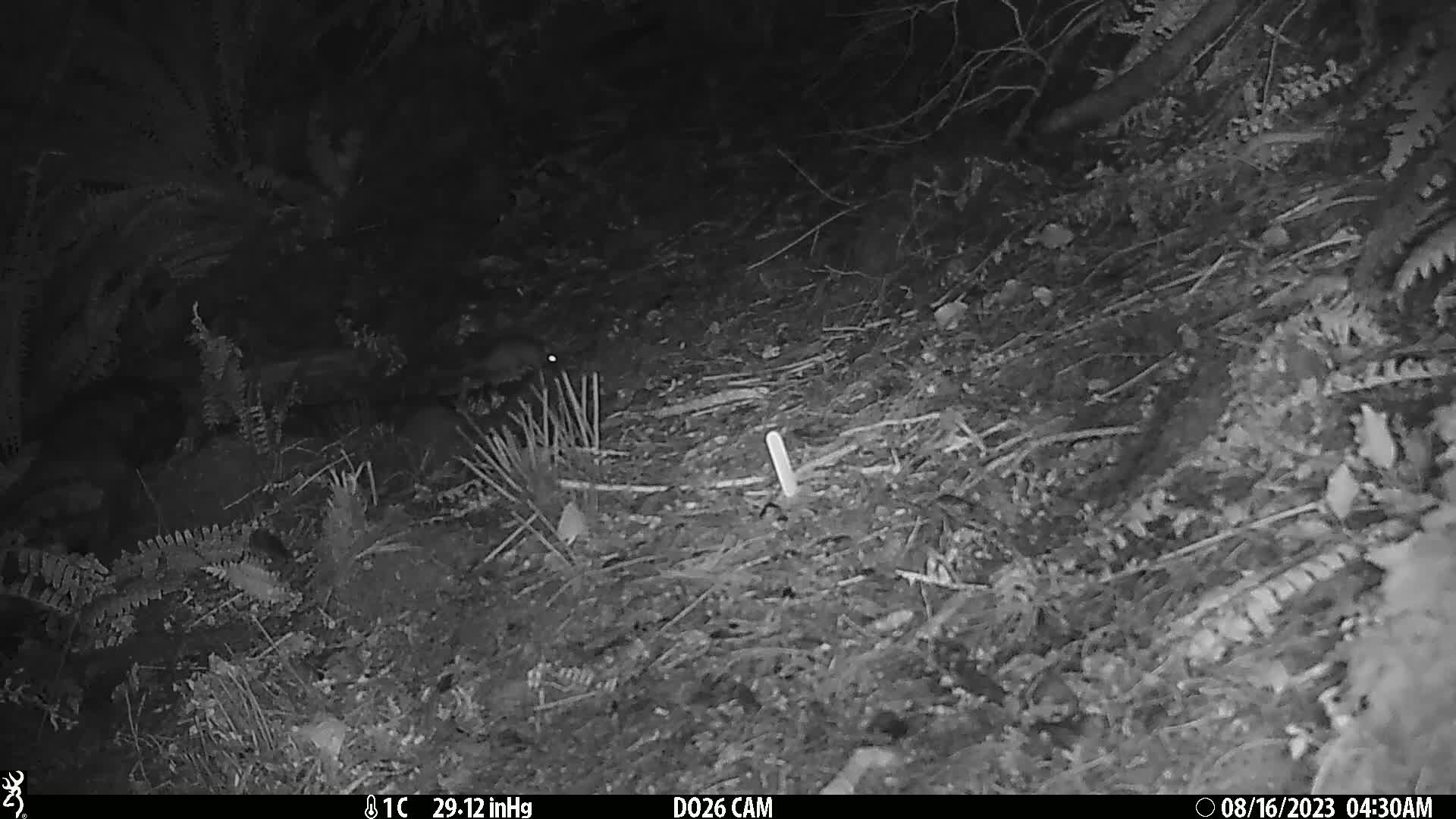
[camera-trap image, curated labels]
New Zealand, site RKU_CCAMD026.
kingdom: Animalia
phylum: Chordata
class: Mammalia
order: Rodentia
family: Muridae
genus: Rattus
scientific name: Rattus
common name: rat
Rat (Rattus).